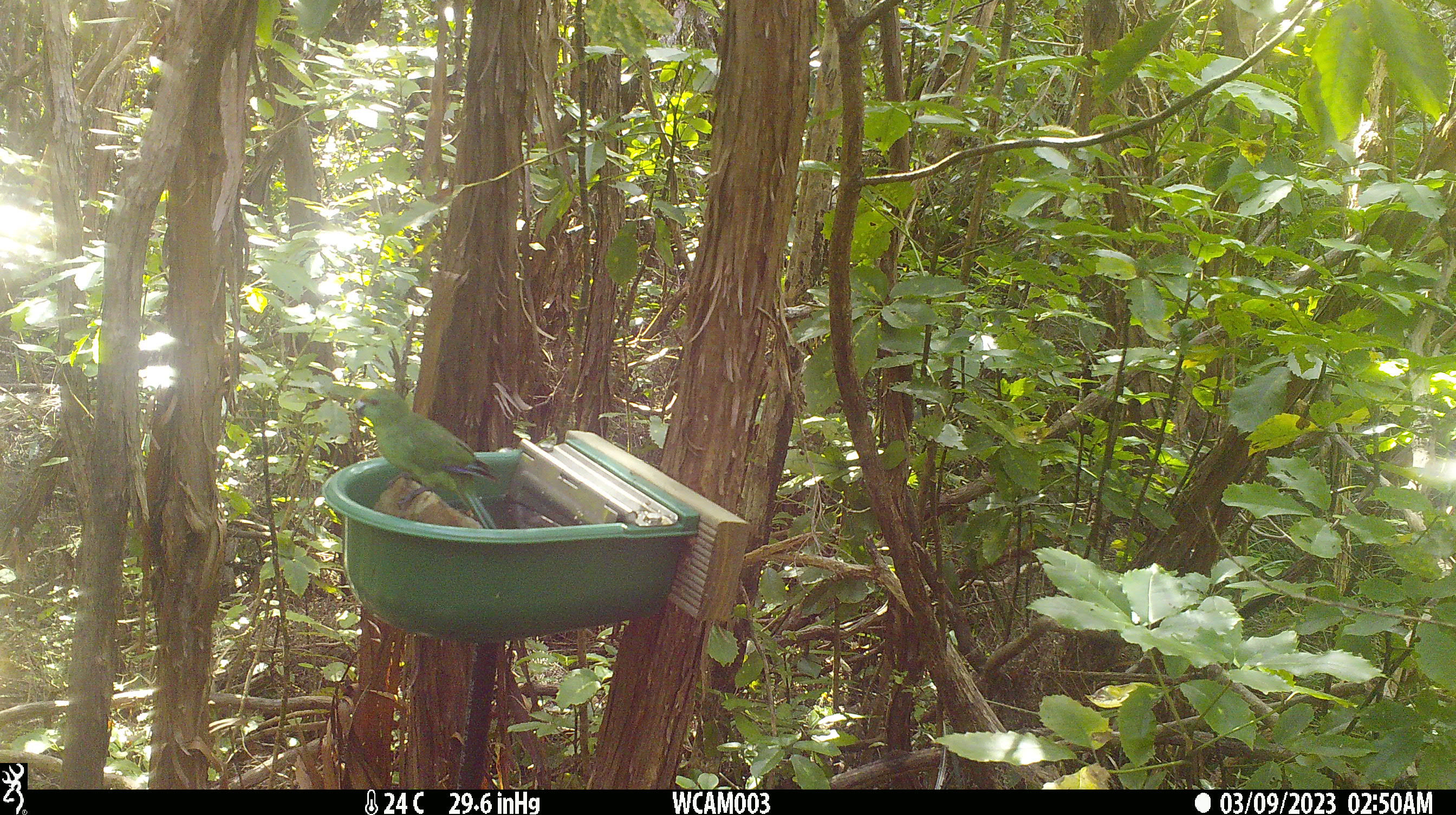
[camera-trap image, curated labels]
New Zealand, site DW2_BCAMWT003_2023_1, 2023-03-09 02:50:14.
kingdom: Animalia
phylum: Chordata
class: Aves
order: Psittaciformes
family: Psittaculidae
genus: Cyanoramphus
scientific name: Cyanoramphus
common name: parakeet